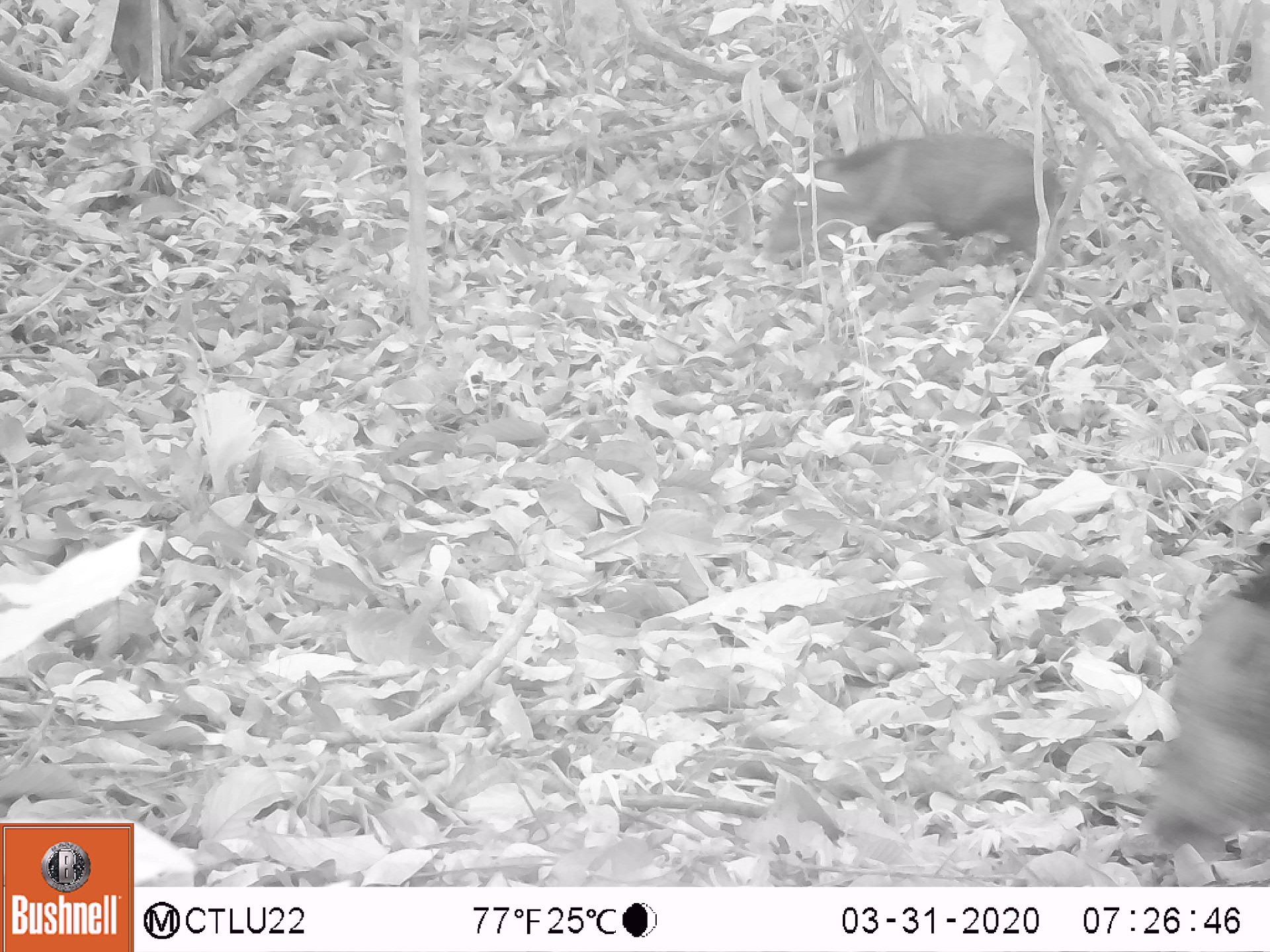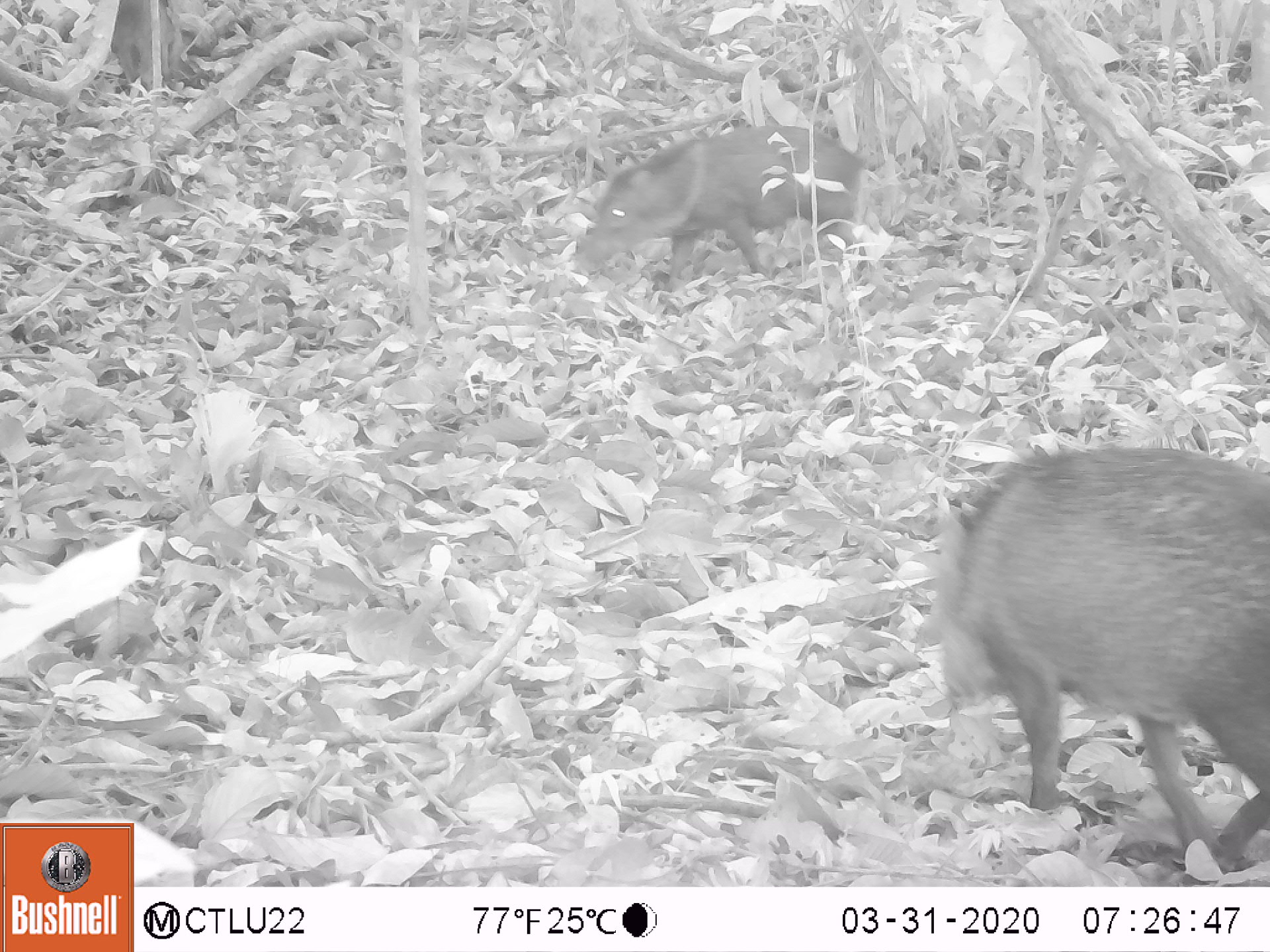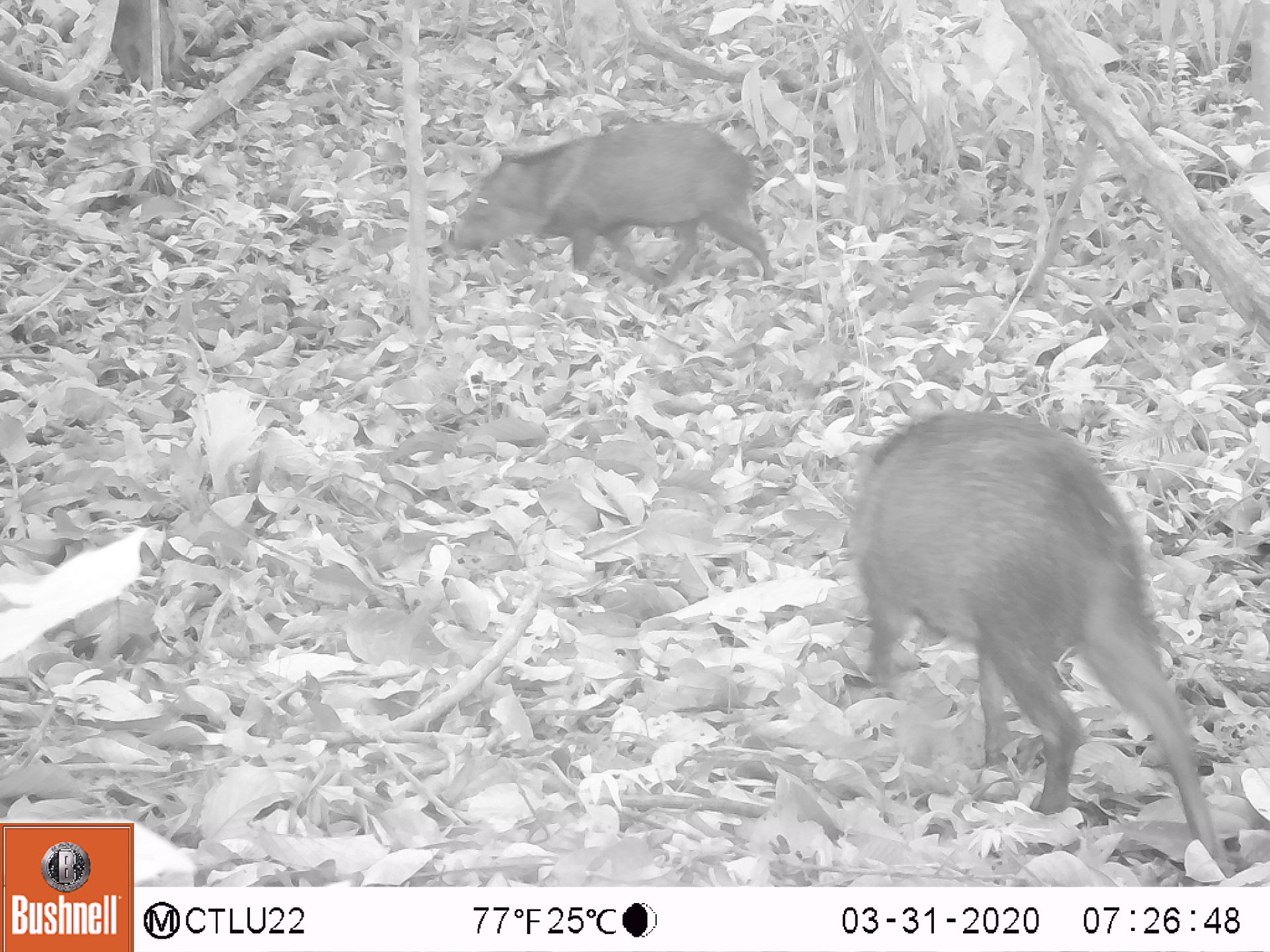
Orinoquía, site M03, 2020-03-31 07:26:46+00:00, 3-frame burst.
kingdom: Animalia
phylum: Chordata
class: Mammalia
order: Artiodactyla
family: Tayassuidae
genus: Pecari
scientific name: Pecari tajacu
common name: collared peccary